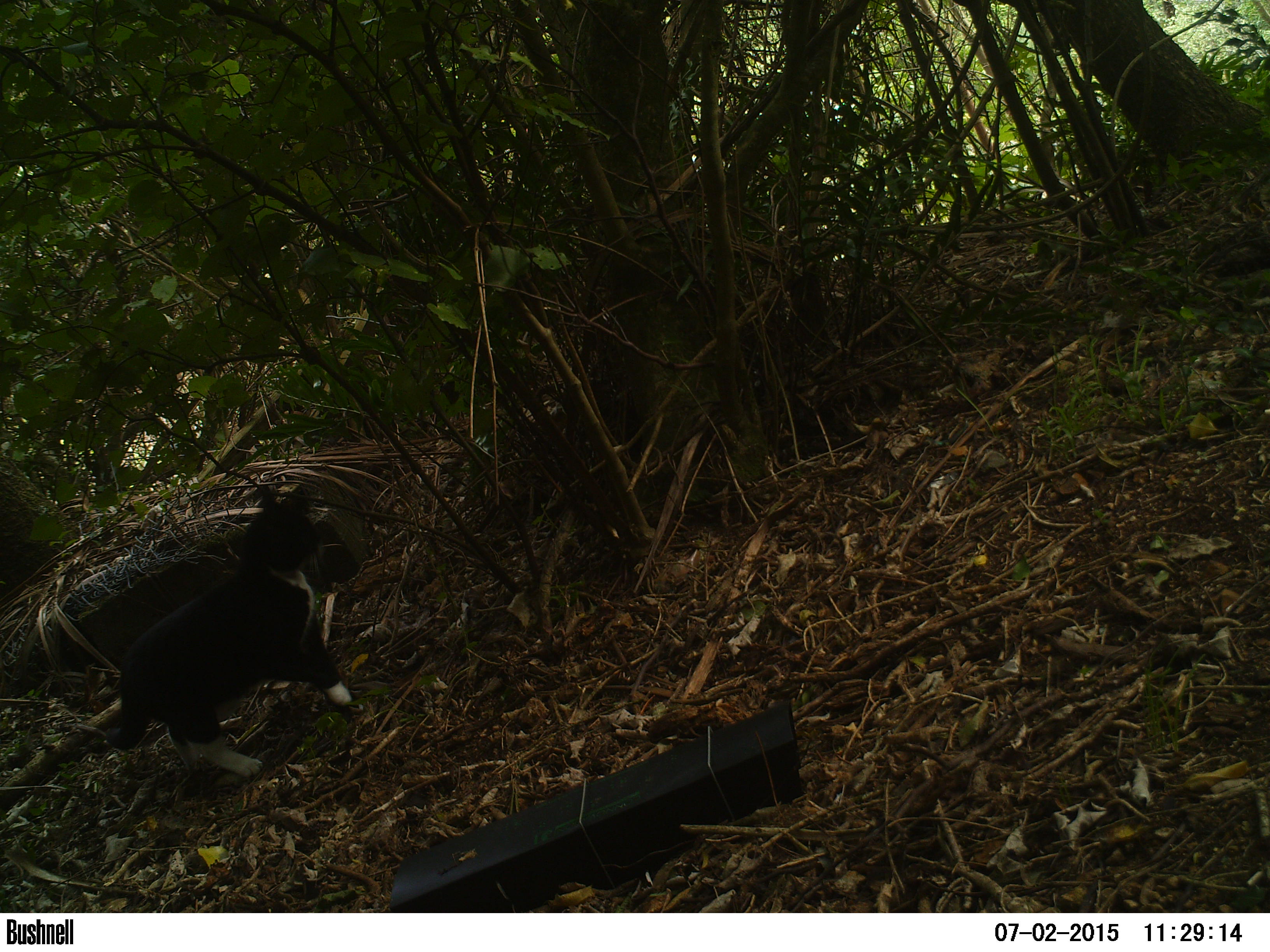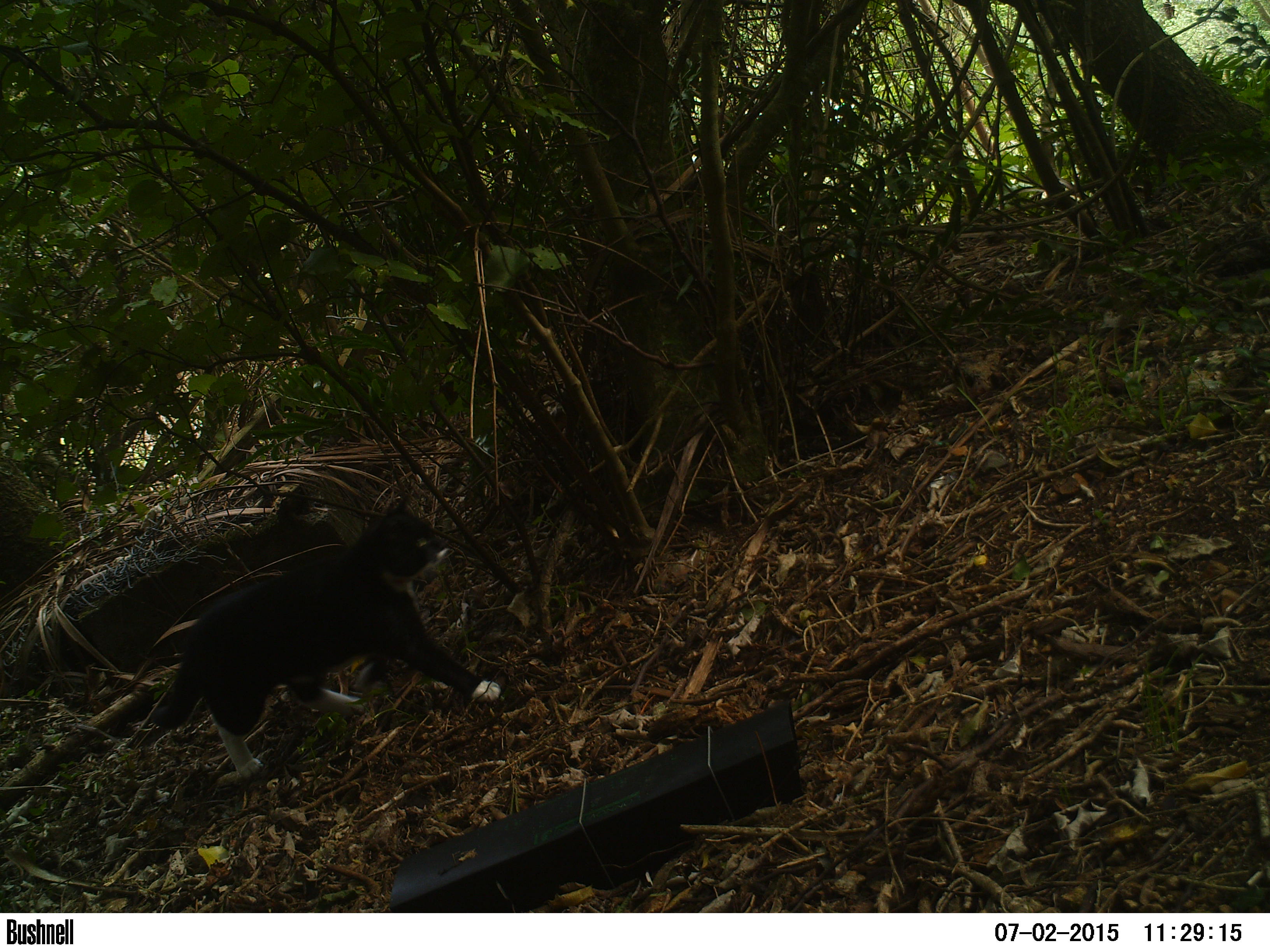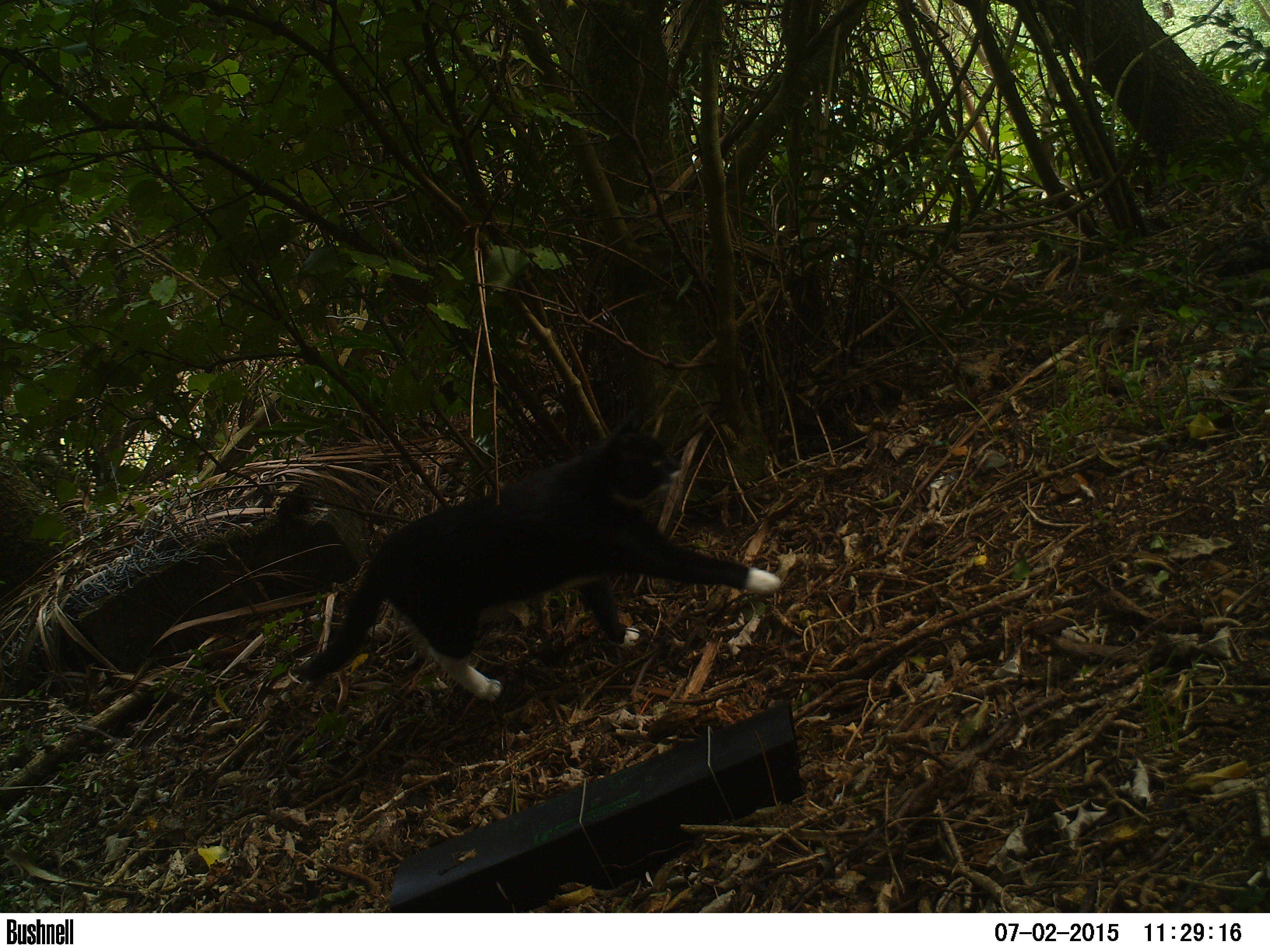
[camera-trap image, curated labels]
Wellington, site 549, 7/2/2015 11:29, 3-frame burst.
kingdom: Animalia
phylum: Chordata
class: Mammalia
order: Carnivora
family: Felidae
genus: Felis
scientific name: Felis catus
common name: cat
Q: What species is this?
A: Cat (Felis catus).